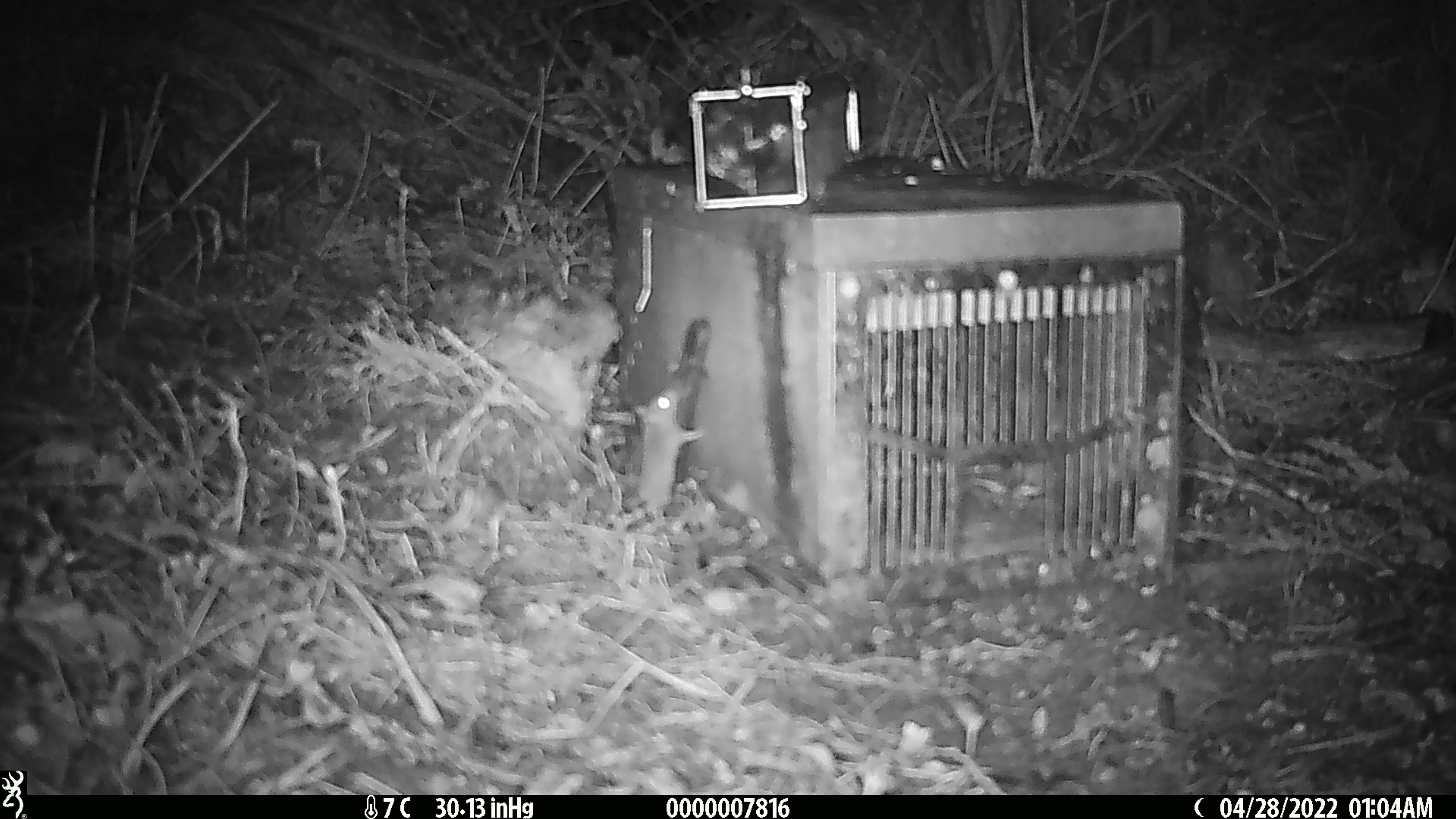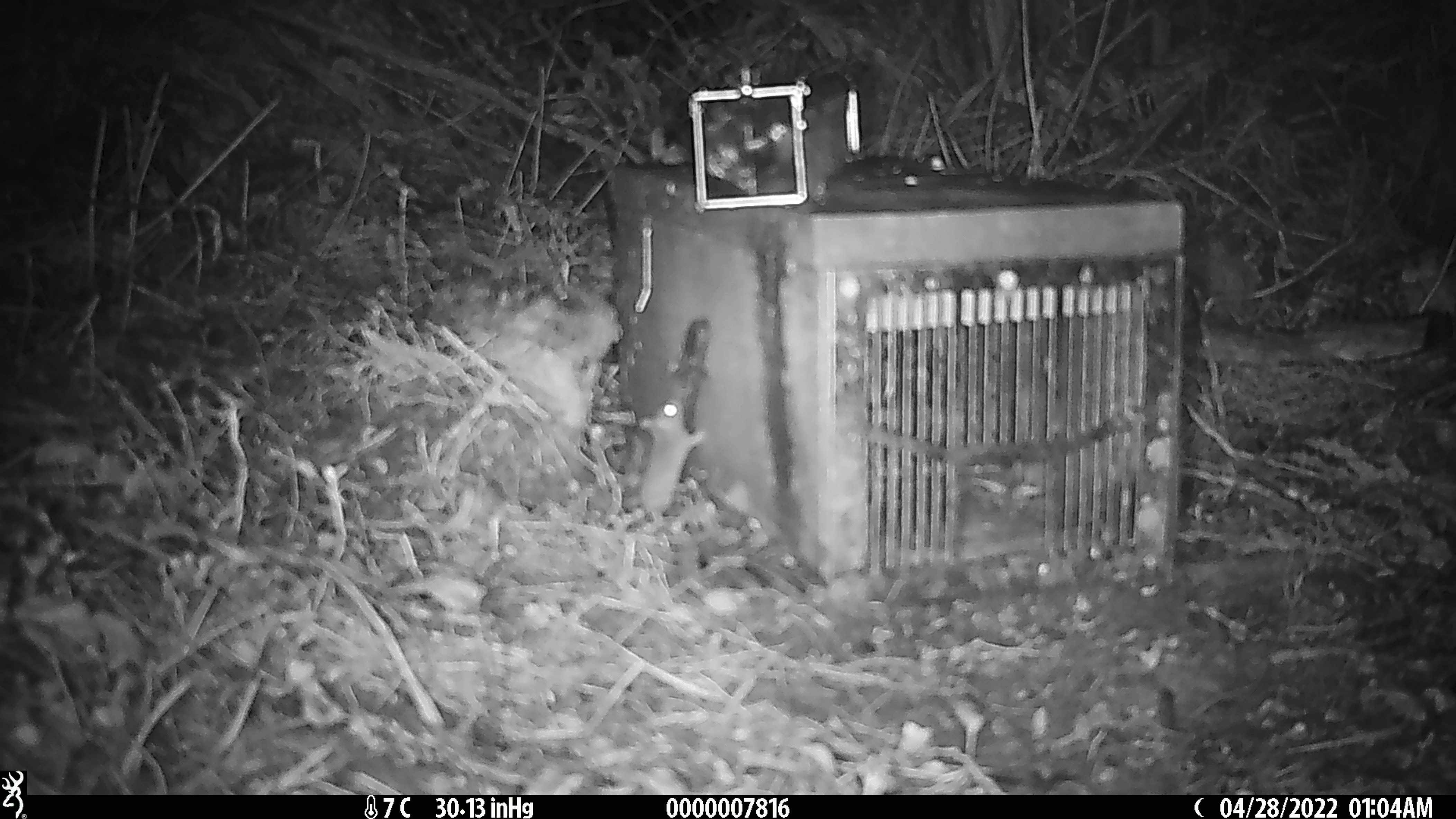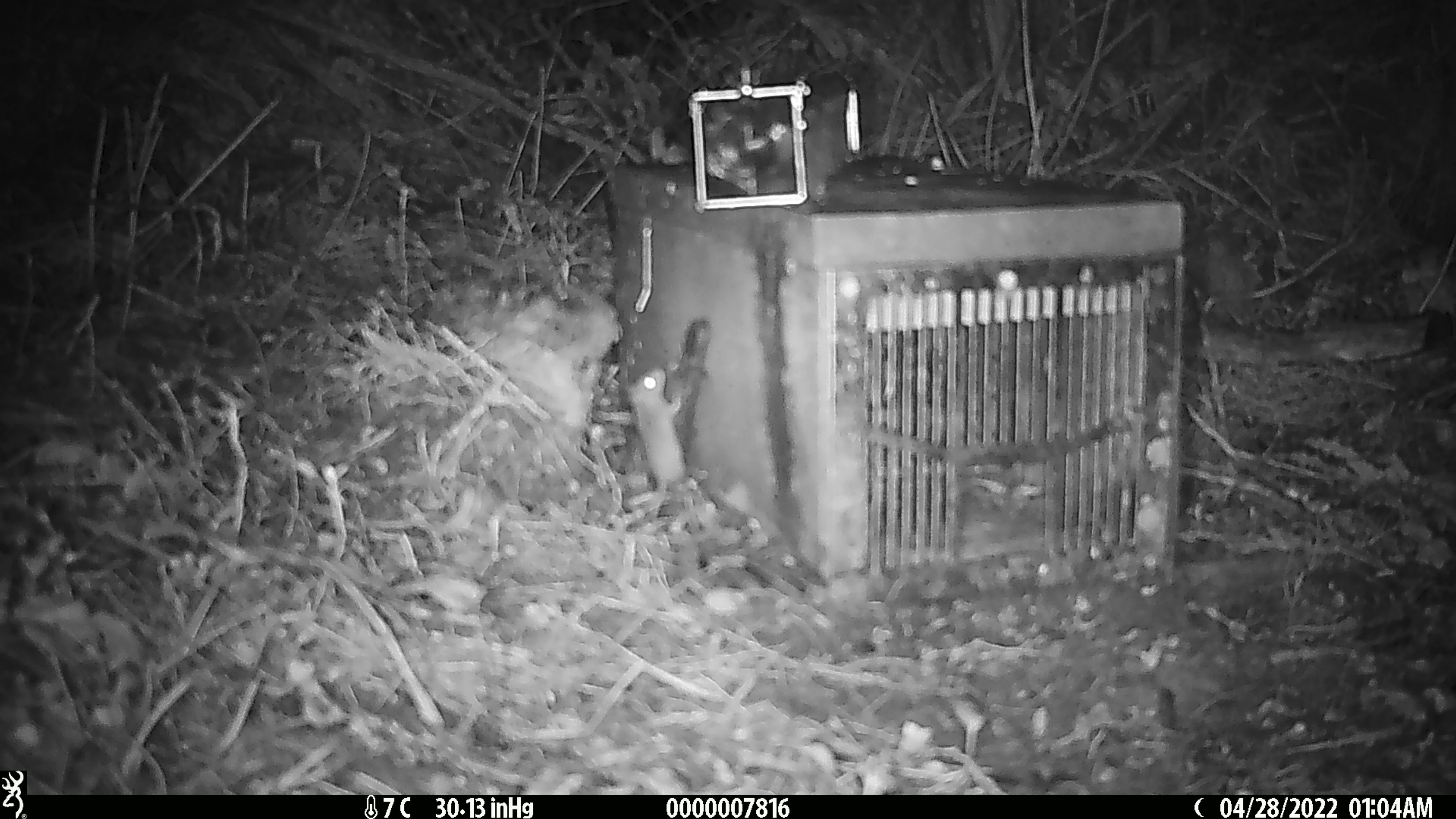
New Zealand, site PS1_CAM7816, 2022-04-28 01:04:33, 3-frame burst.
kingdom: Animalia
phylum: Chordata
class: Mammalia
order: Rodentia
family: Muridae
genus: Mus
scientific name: Mus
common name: mouse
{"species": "mouse (Mus)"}